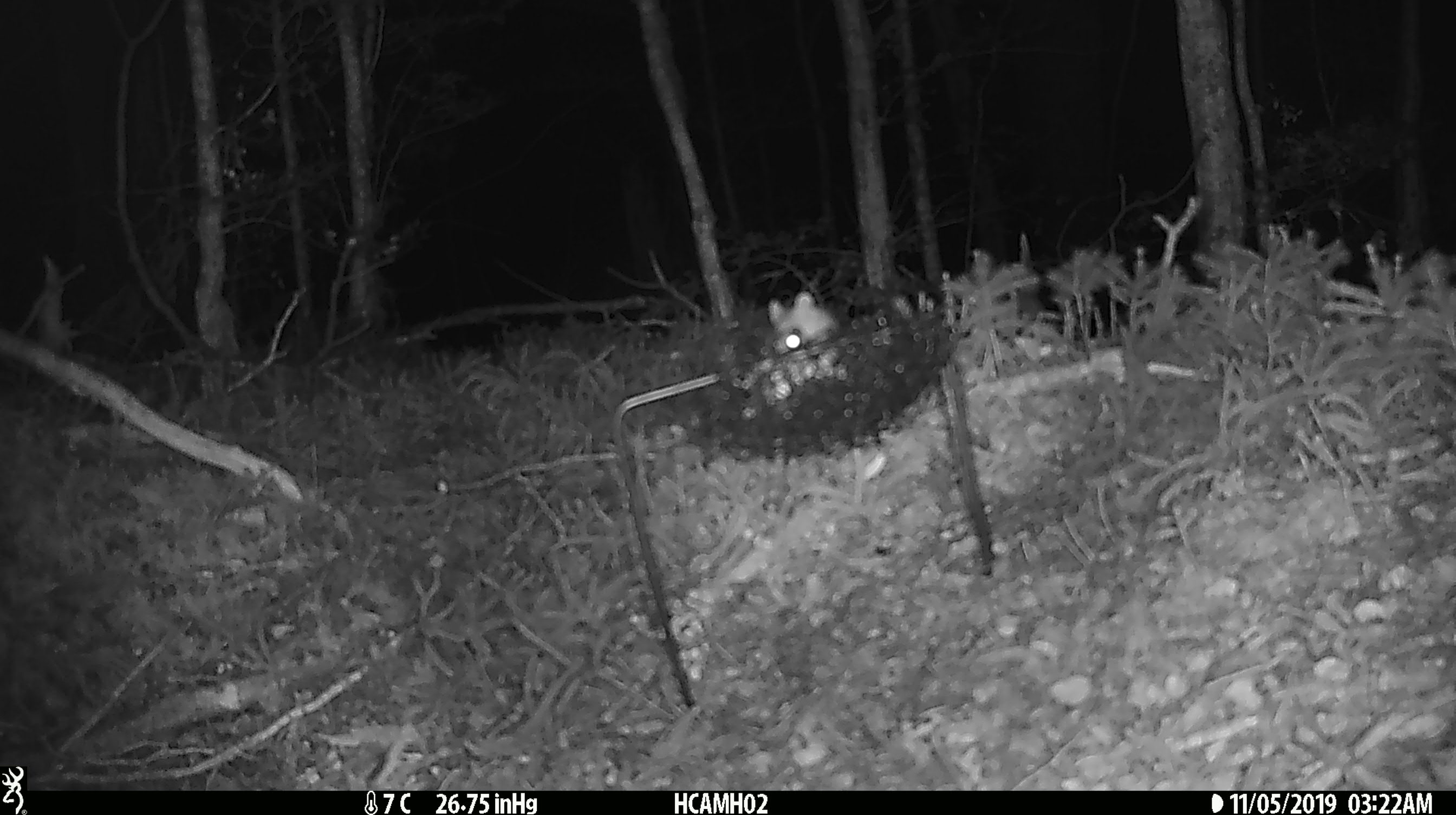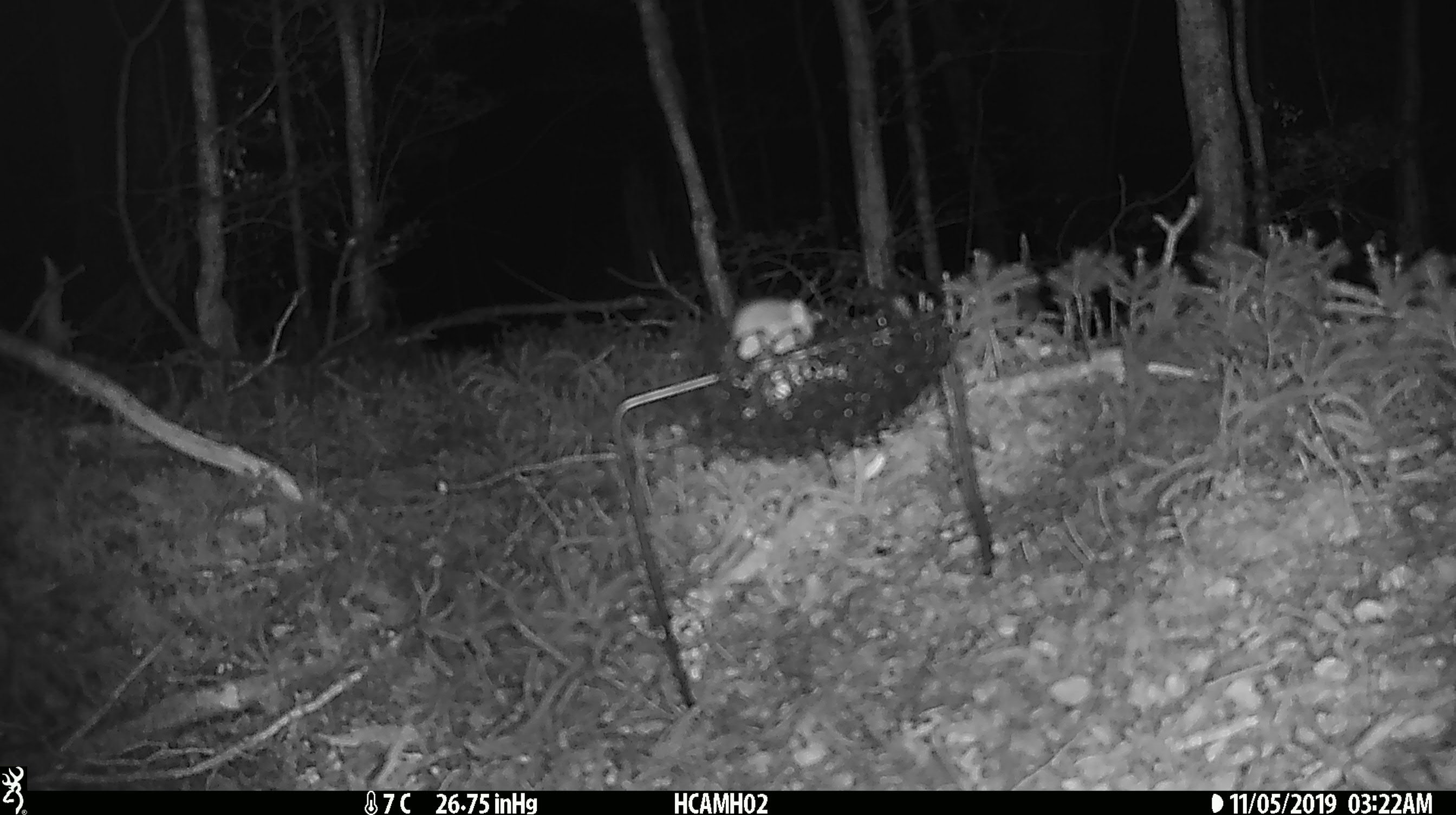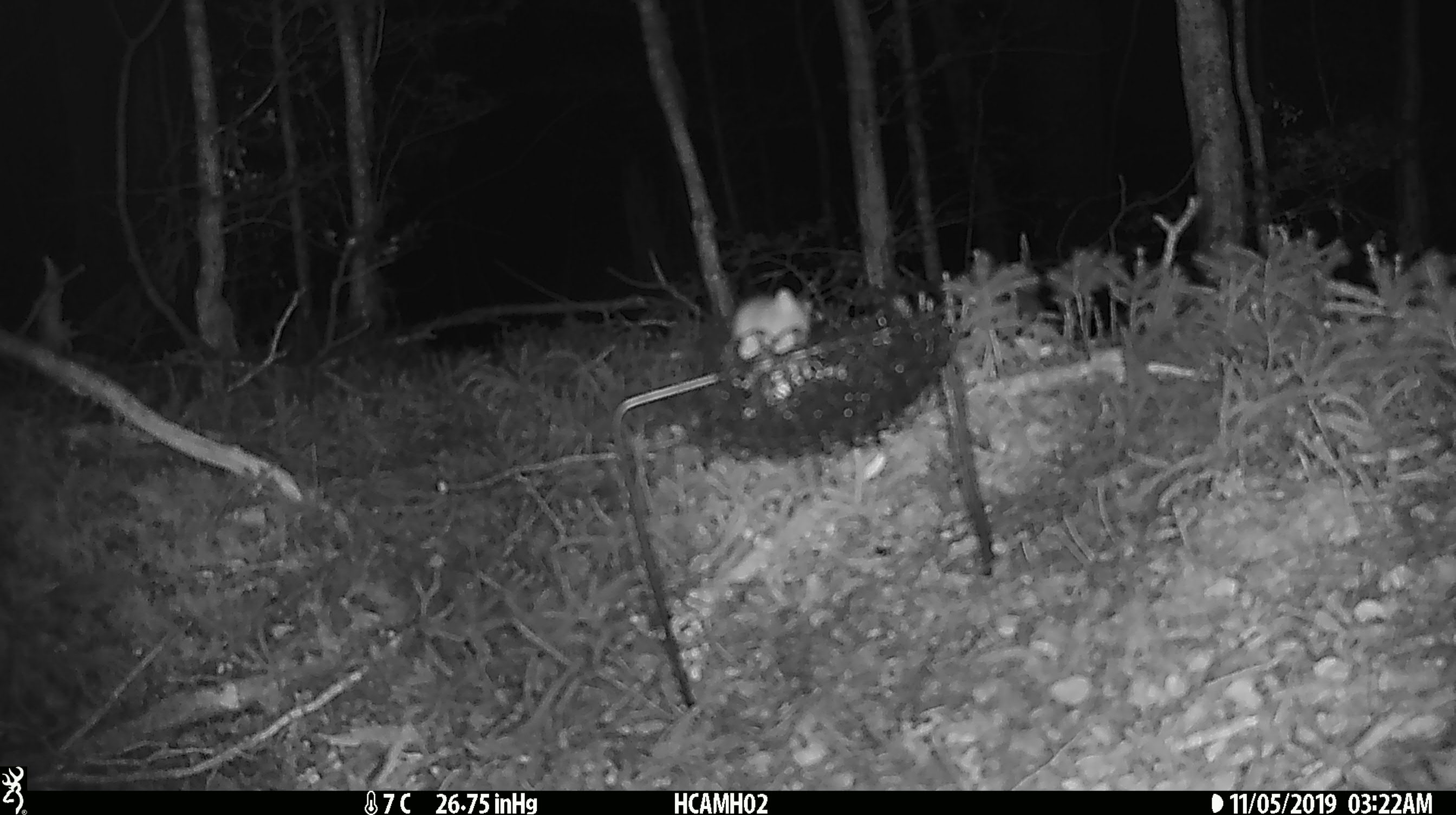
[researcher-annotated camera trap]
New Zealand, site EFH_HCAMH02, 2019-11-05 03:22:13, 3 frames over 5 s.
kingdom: Animalia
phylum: Chordata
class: Mammalia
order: Rodentia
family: Muridae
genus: Mus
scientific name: Mus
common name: mouse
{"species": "mouse (Mus)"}